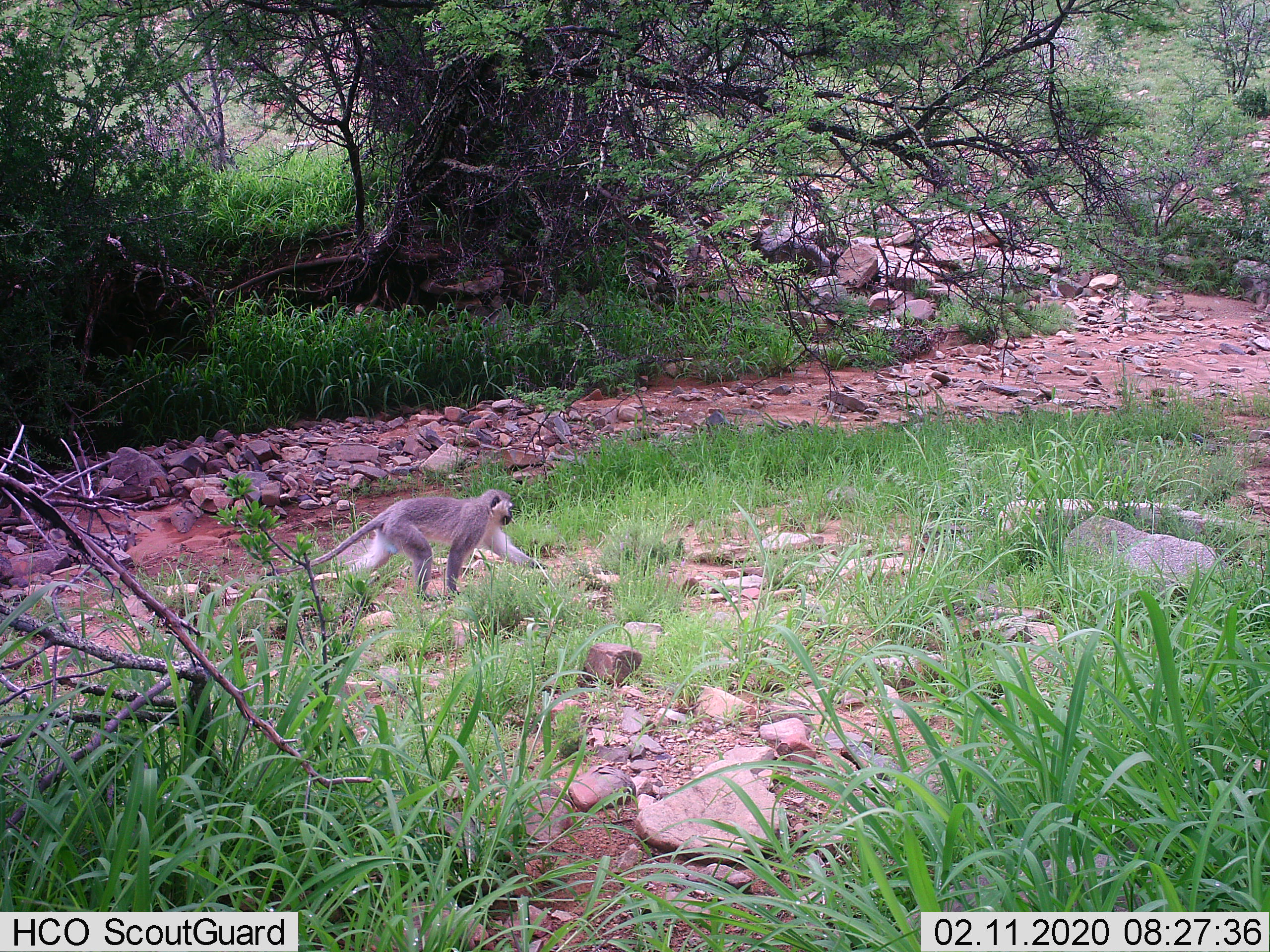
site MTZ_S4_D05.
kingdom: Animalia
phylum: Chordata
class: Mammalia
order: Primates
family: Cercopithecidae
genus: Chlorocebus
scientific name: Chlorocebus pygerythrus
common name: vervet monkey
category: monkeyvervet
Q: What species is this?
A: Monkeyvervet (vervet monkey) (Chlorocebus pygerythrus).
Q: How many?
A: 1.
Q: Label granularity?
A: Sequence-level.